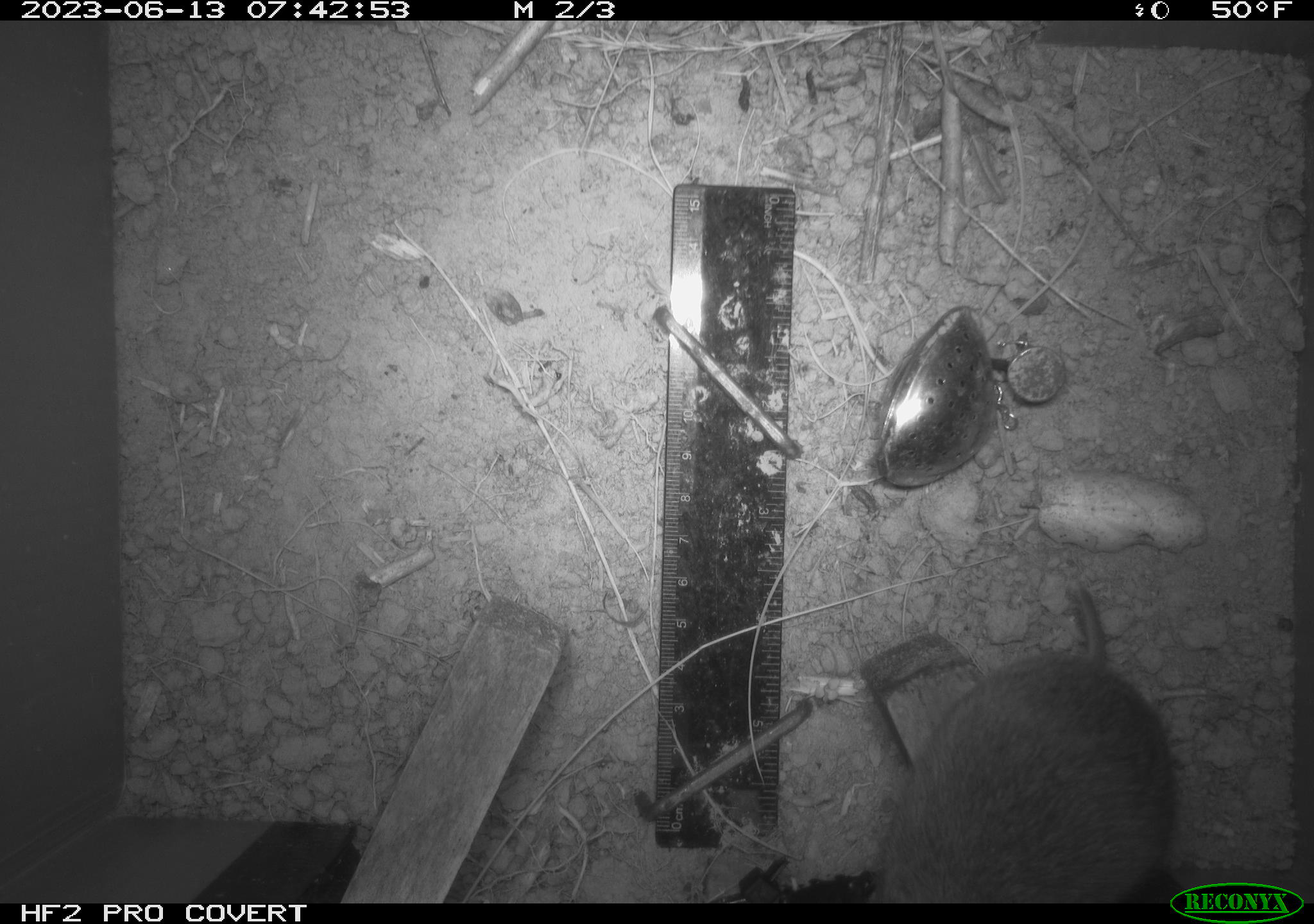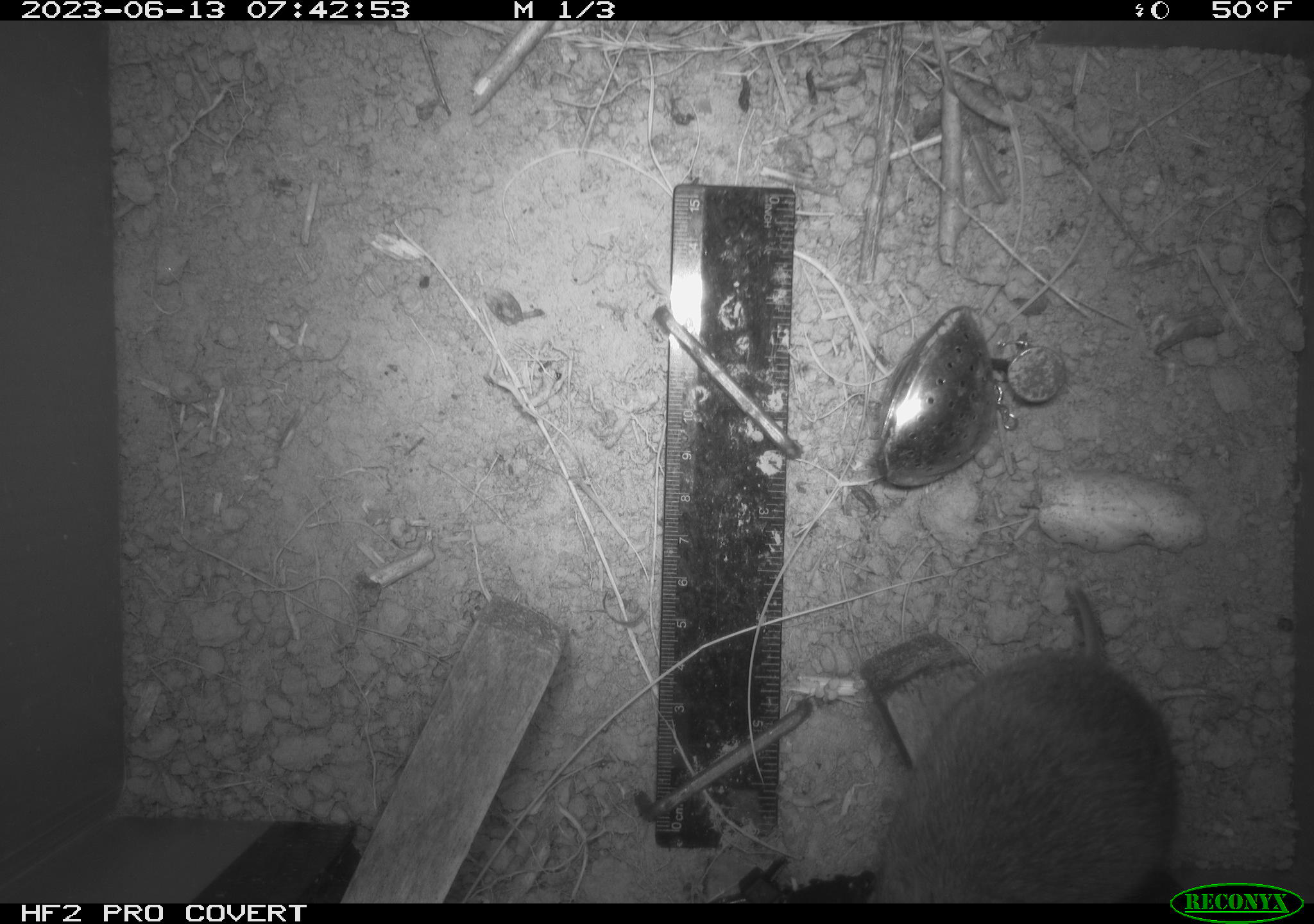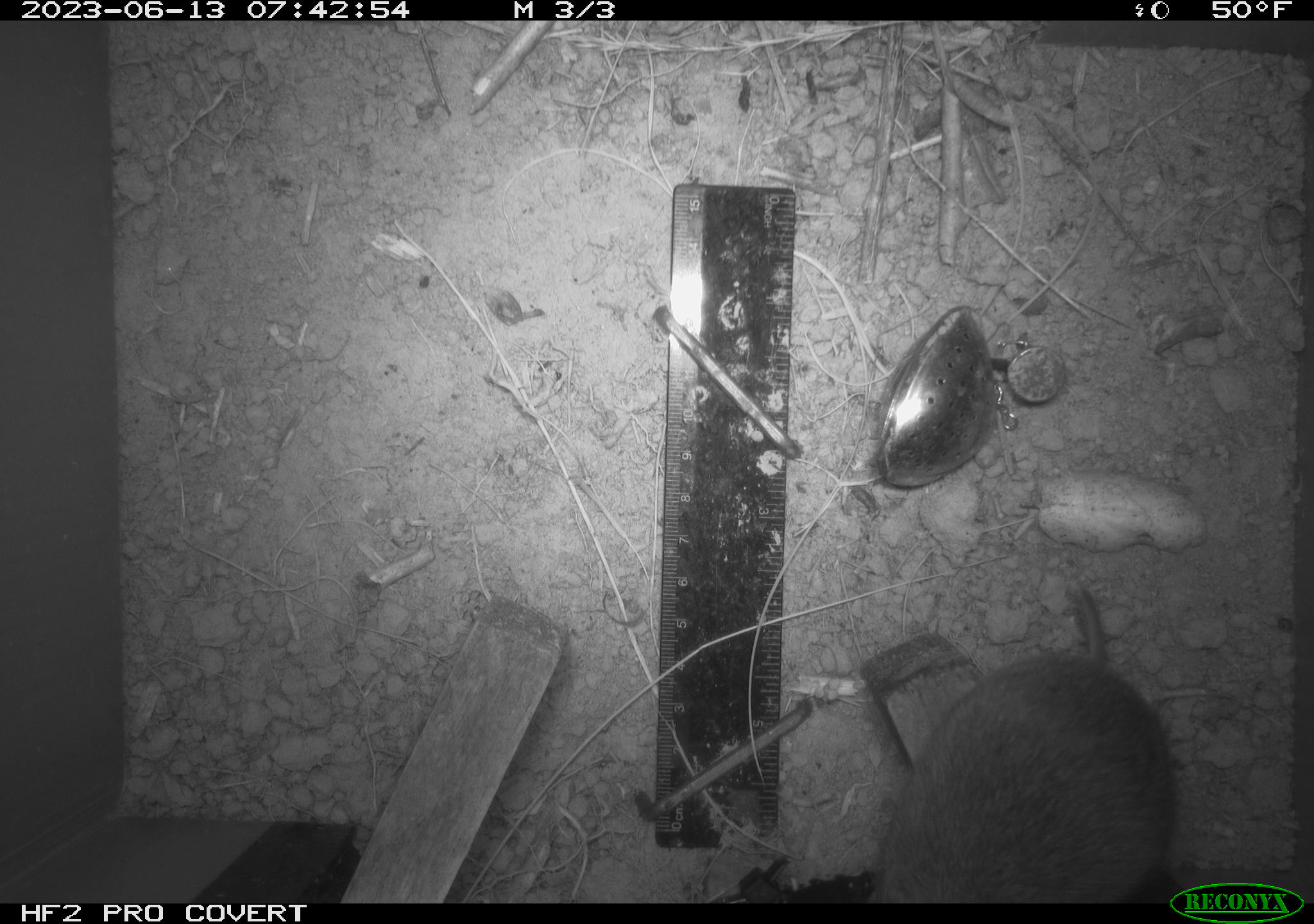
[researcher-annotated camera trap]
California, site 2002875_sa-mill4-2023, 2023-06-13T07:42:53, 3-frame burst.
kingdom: Animalia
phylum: Chordata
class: Mammalia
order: Rodentia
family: Cricetidae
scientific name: Arvicolinae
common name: voles, lemmings, and muskrats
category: arvicolinae subfamily